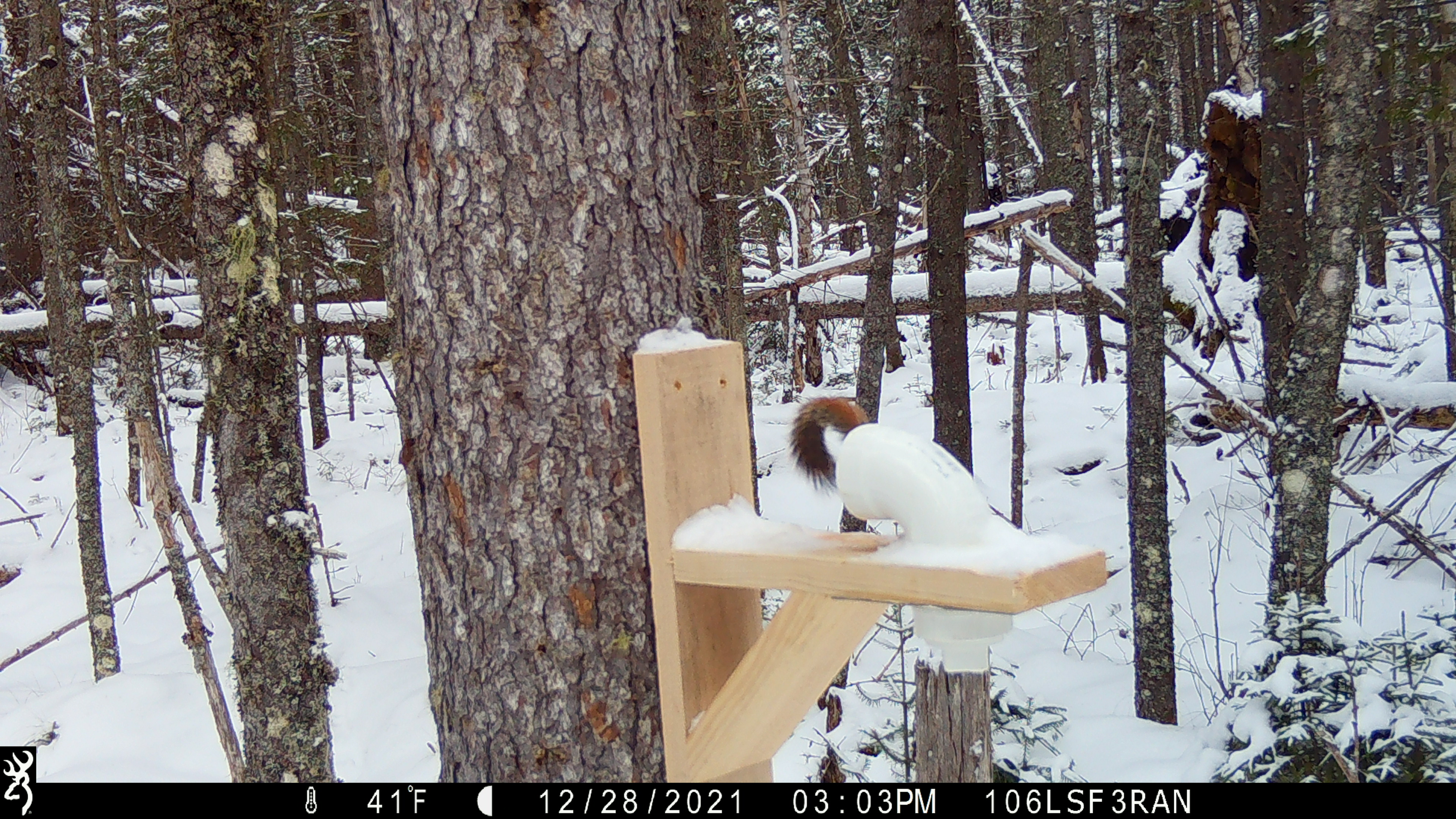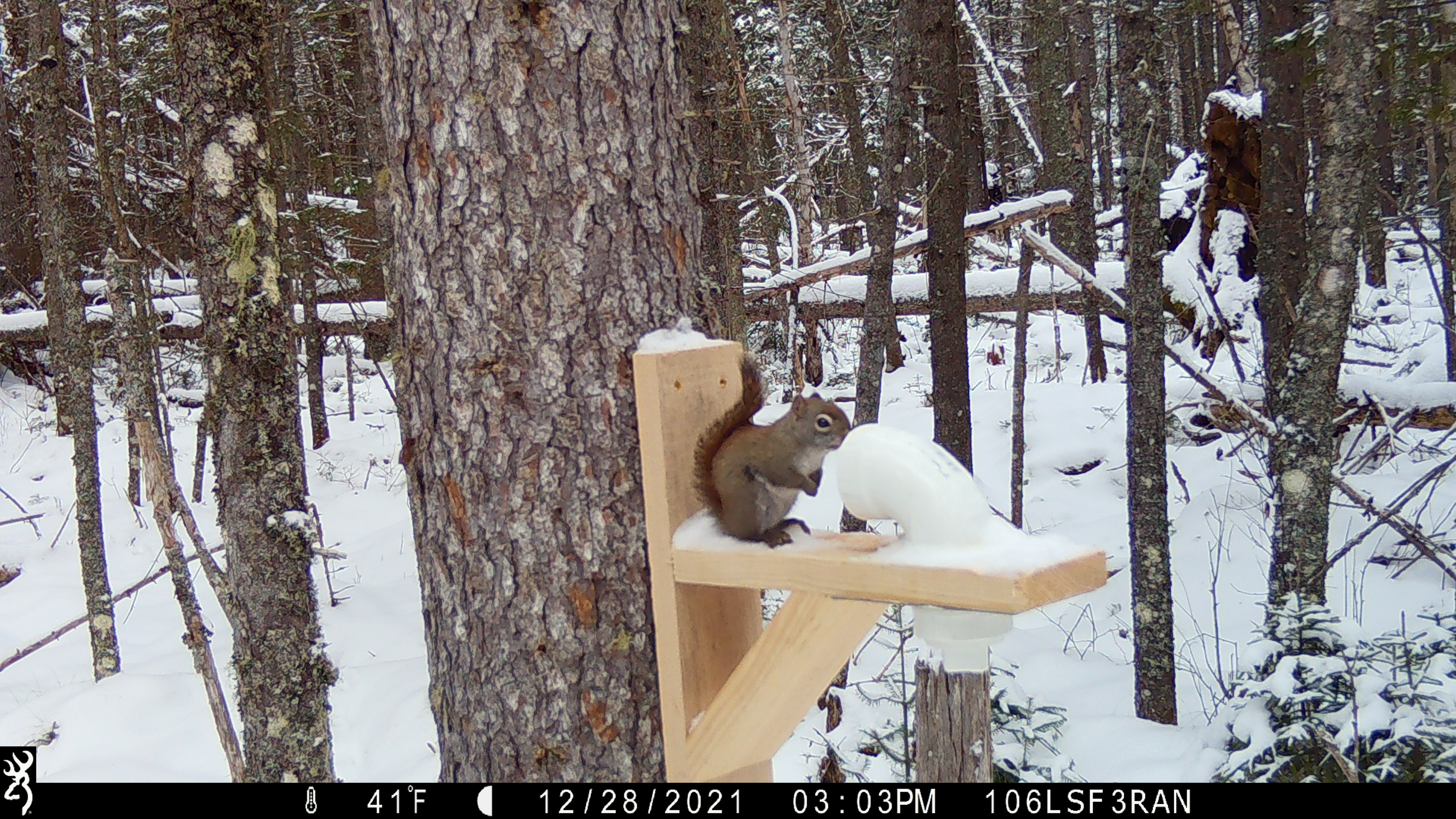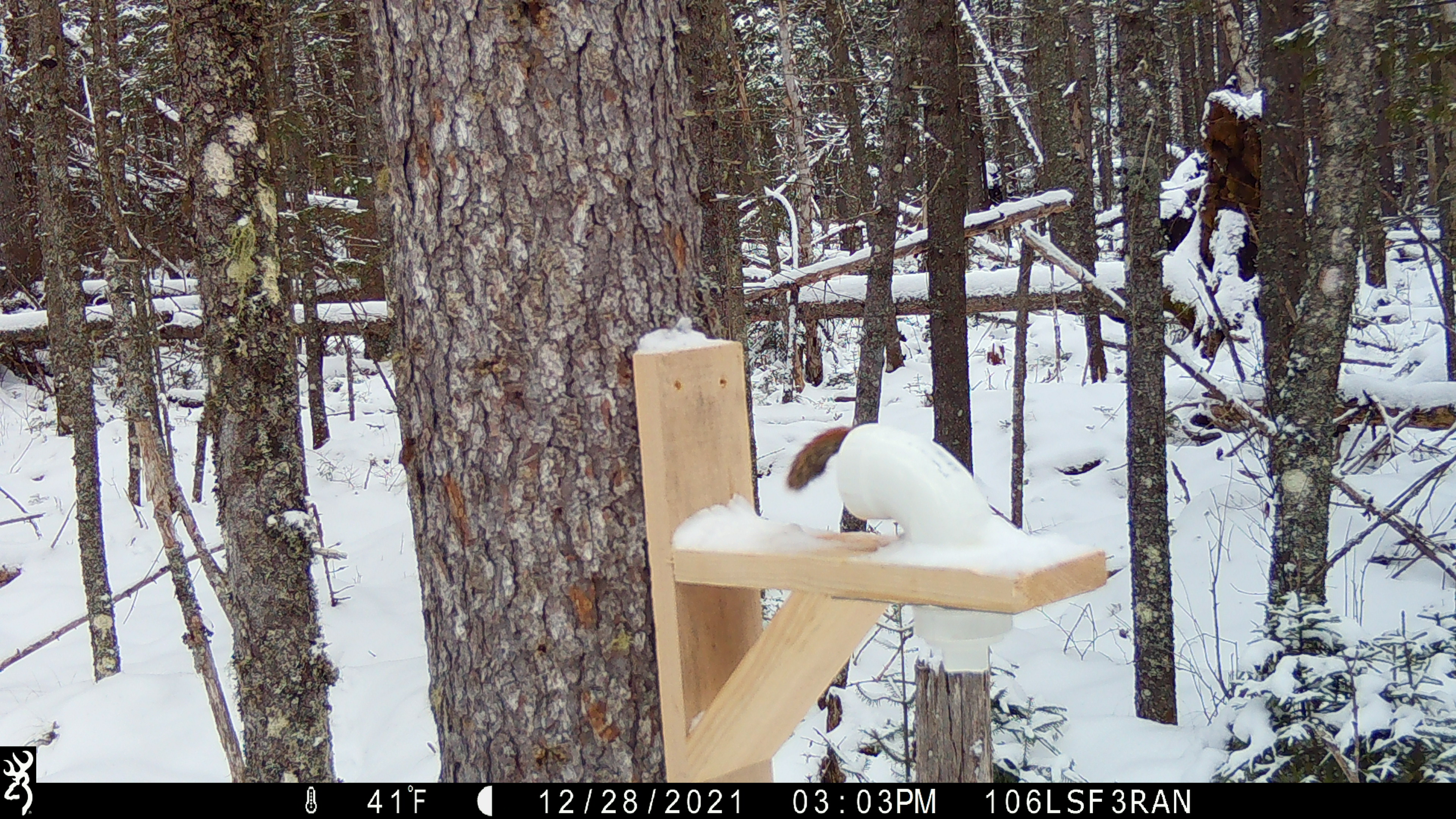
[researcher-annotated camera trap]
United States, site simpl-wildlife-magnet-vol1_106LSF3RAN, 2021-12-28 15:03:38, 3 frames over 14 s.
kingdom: Animalia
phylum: Chordata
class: Mammalia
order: Rodentia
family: Sciuridae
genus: Tamiasciurus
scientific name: Tamiasciurus hudsonicus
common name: red squirrel